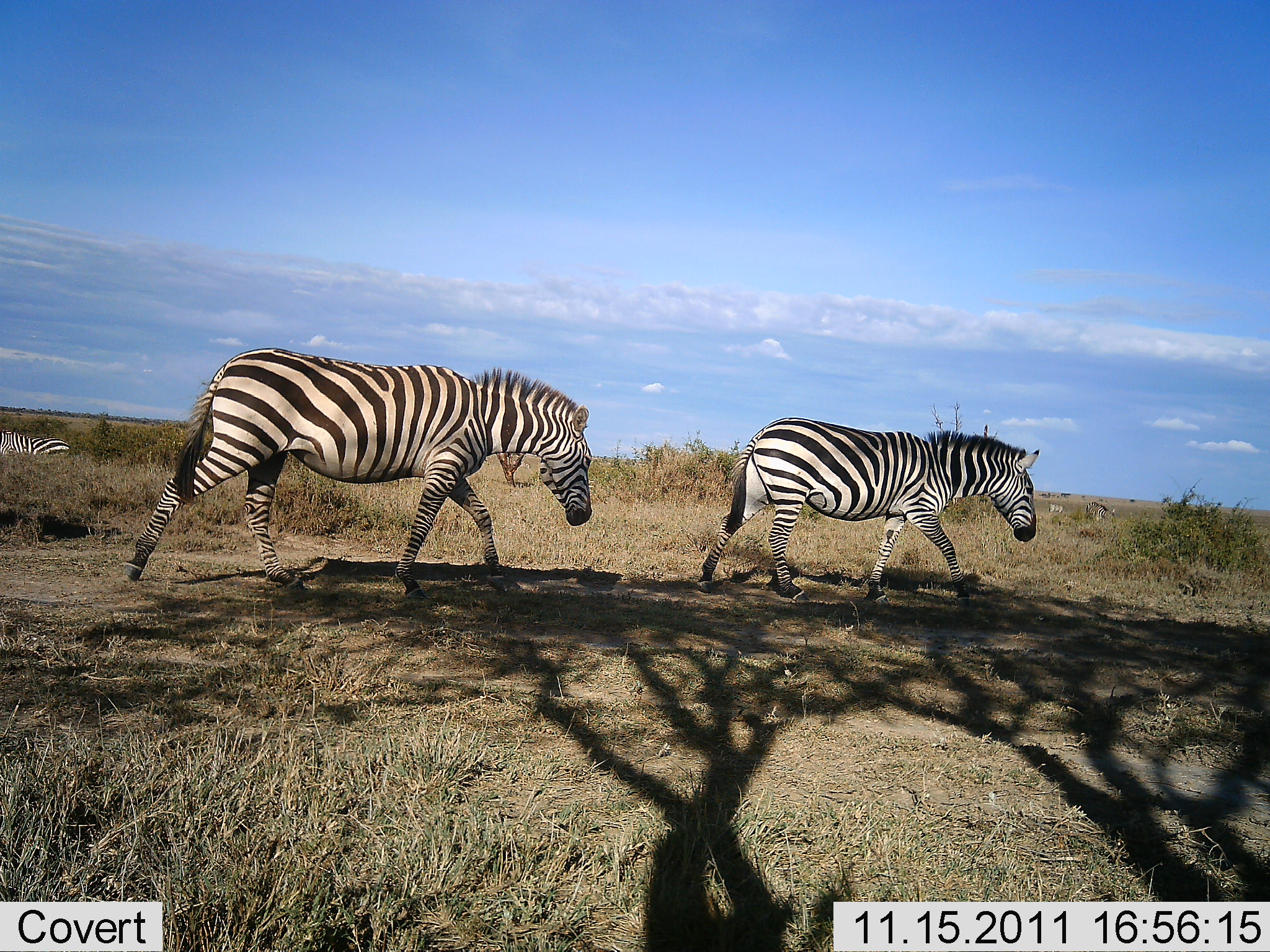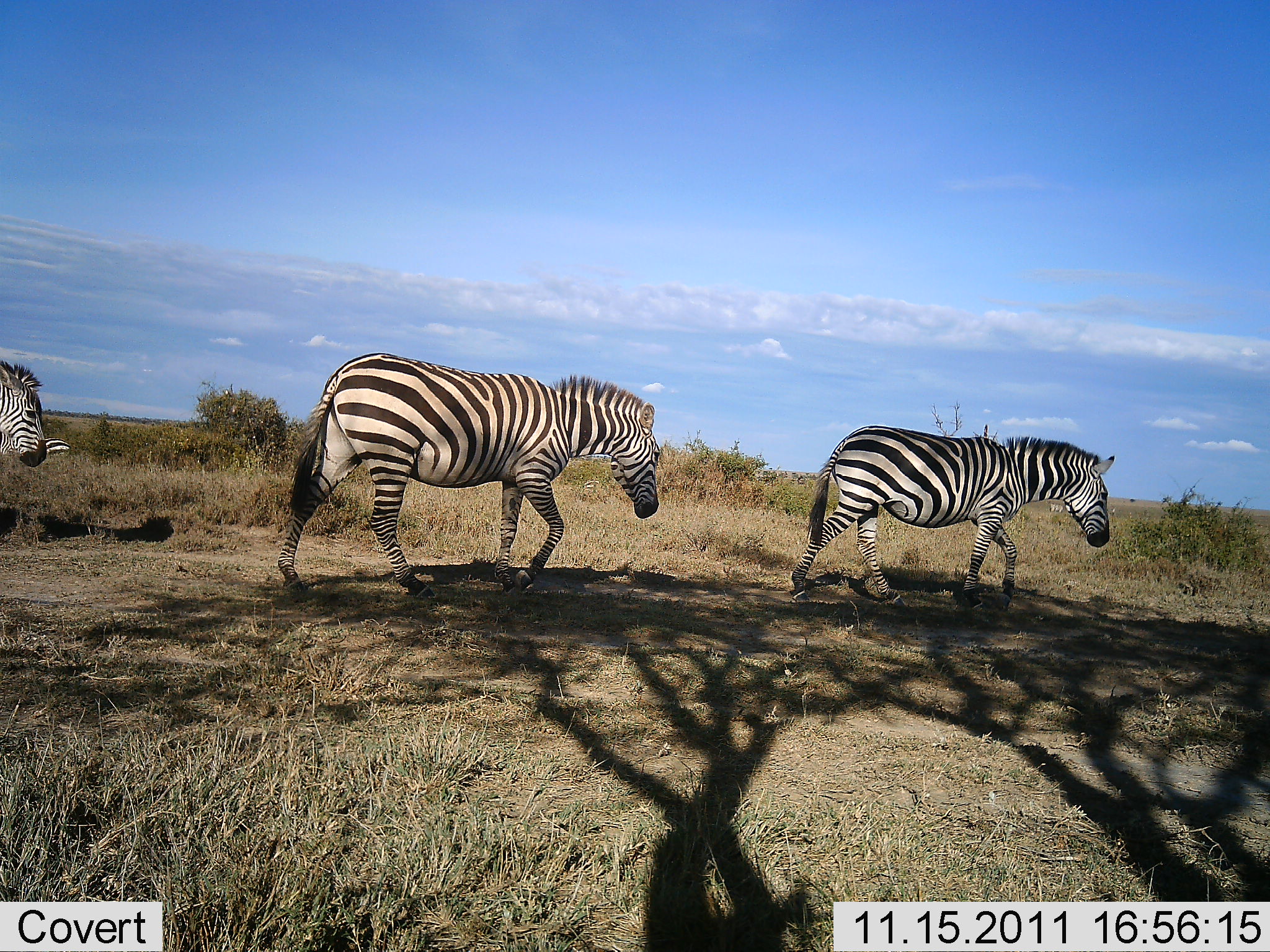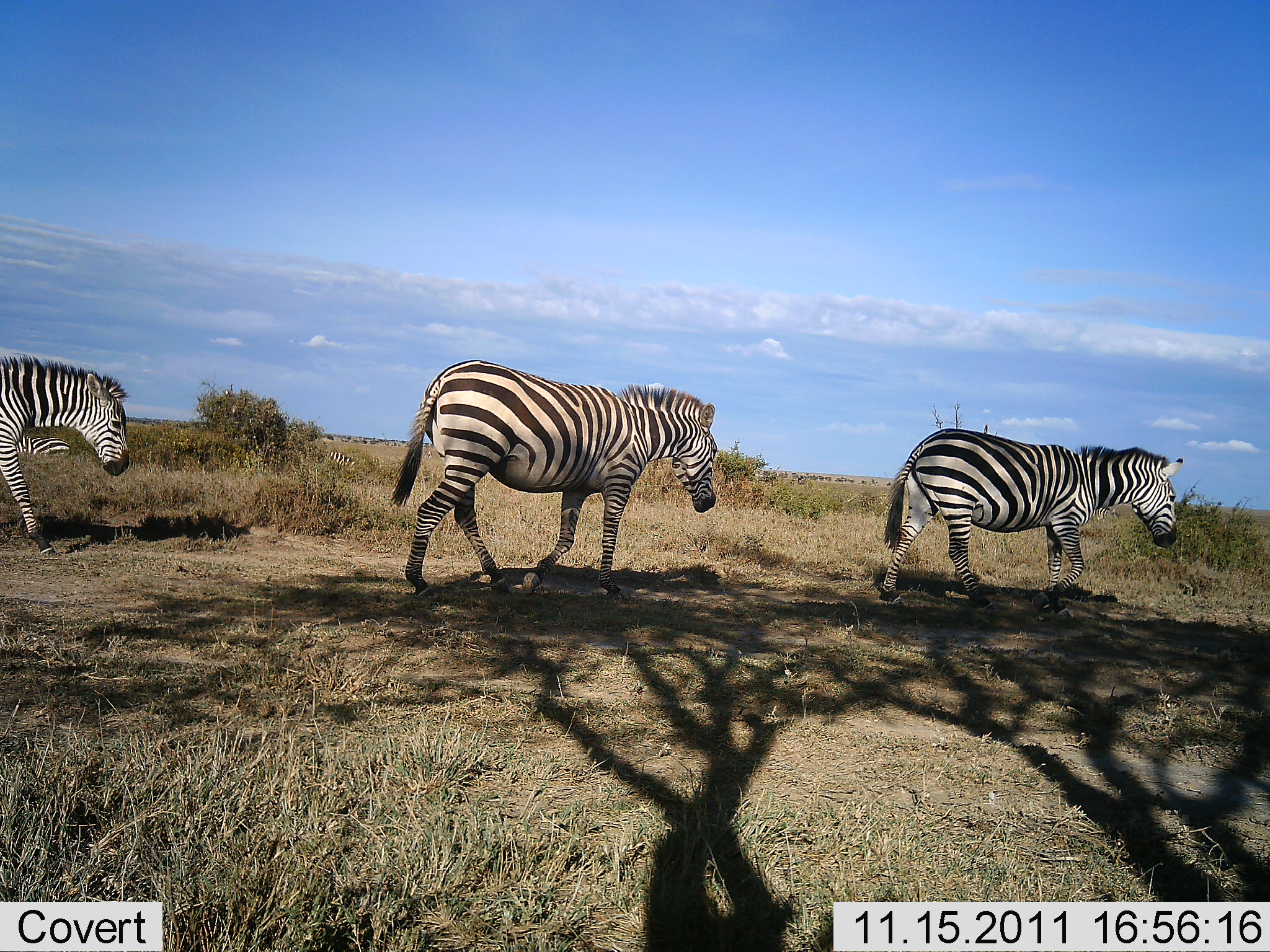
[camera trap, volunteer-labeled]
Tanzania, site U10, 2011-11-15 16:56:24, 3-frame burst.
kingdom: Animalia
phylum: Chordata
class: Mammalia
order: Perissodactyla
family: Equidae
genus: Equus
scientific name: Equus quagga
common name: plains zebra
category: zebra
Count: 3.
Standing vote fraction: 18%.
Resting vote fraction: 0%.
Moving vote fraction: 100%.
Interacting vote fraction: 0%.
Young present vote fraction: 0%.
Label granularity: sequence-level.